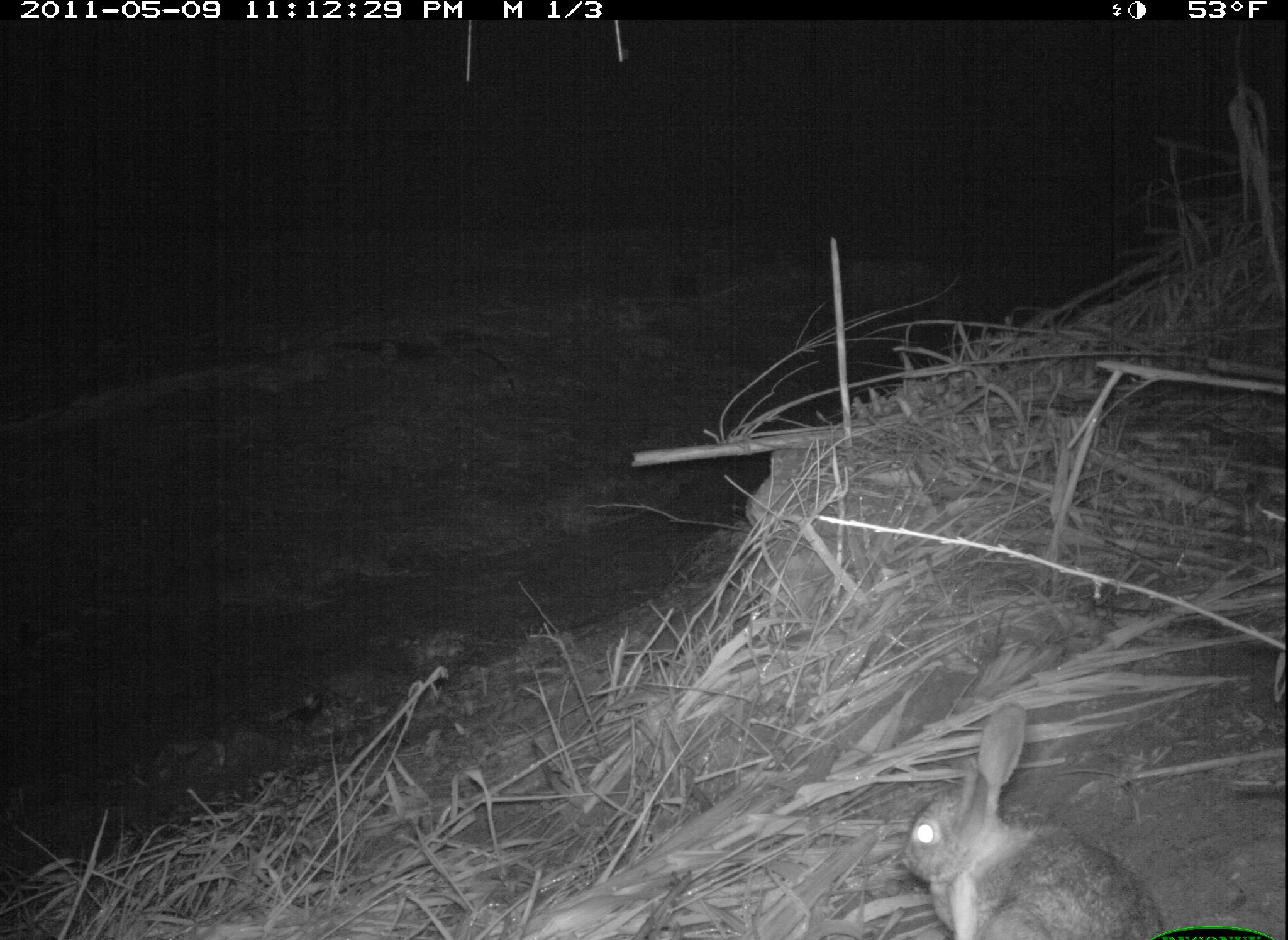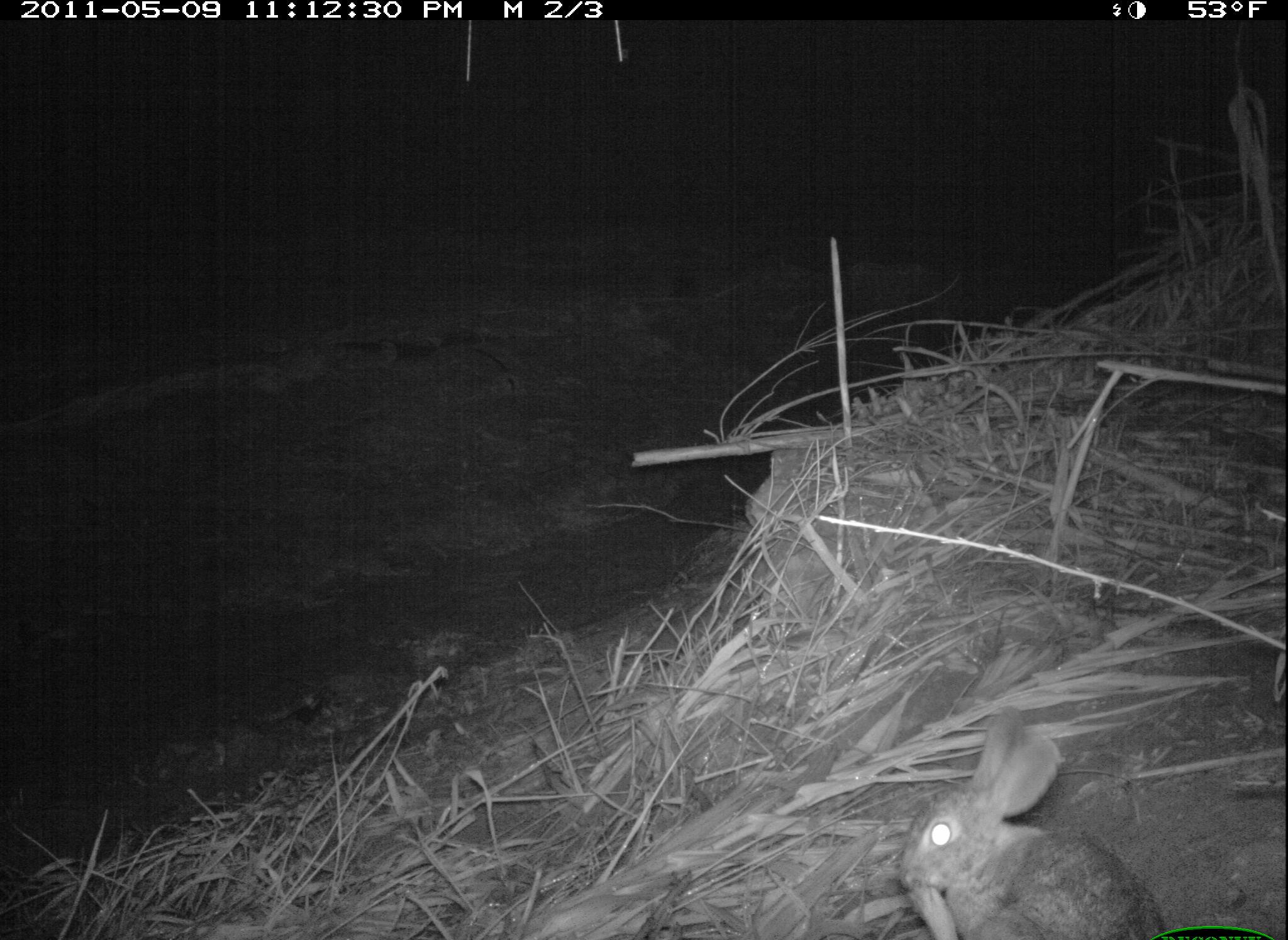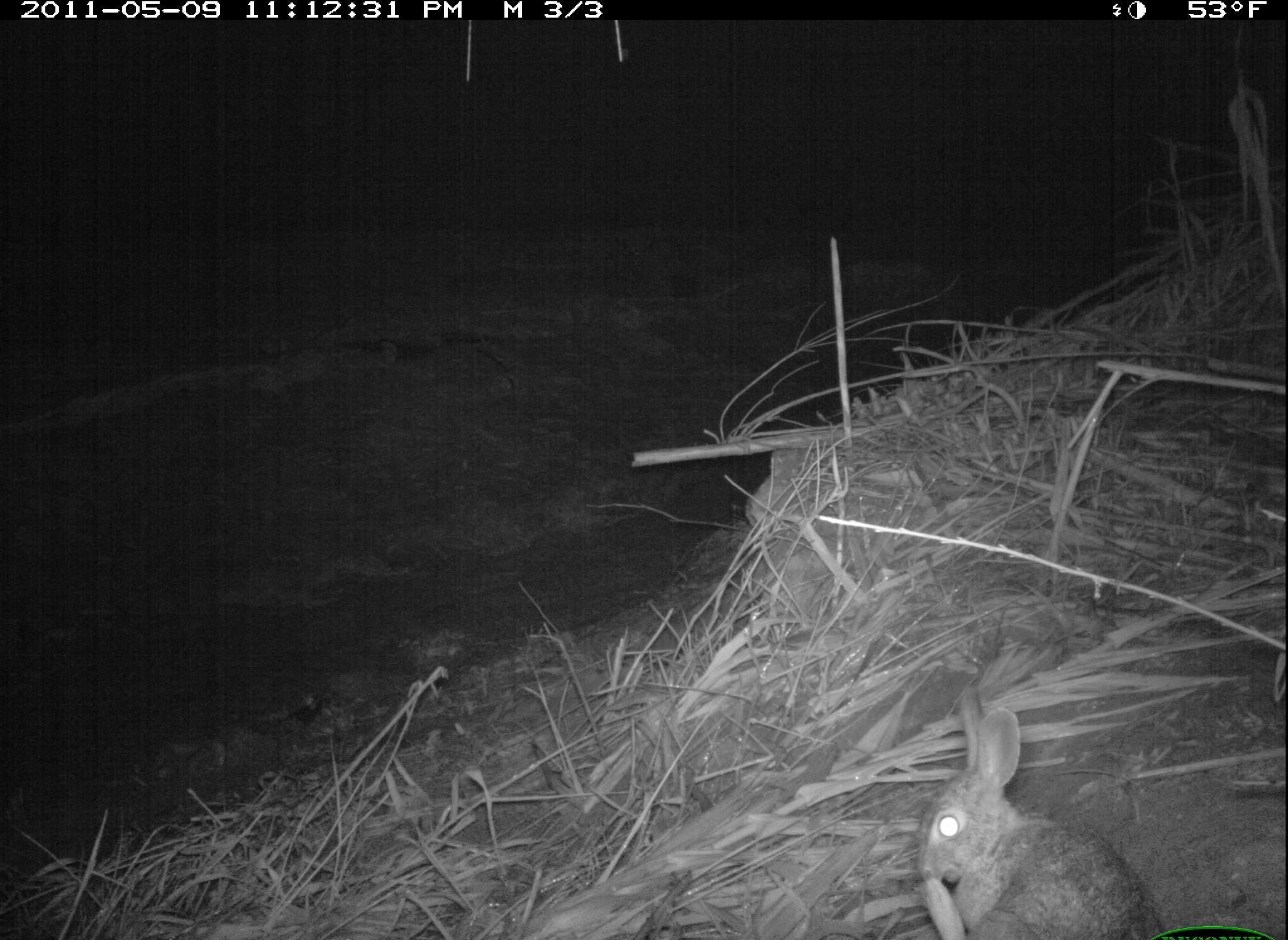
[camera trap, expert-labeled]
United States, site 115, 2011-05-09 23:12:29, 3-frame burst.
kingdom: Animalia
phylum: Chordata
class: Mammalia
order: Lagomorpha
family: Leporidae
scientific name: Leporidae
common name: rabbits and hares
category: rabbit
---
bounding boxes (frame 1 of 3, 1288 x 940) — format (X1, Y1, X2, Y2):
rabbit: (902, 697, 1166, 940)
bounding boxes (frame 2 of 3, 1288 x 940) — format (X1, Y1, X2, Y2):
rabbit: (889, 717, 1167, 940)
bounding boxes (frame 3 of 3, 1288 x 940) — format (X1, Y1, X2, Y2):
rabbit: (914, 678, 1164, 940)